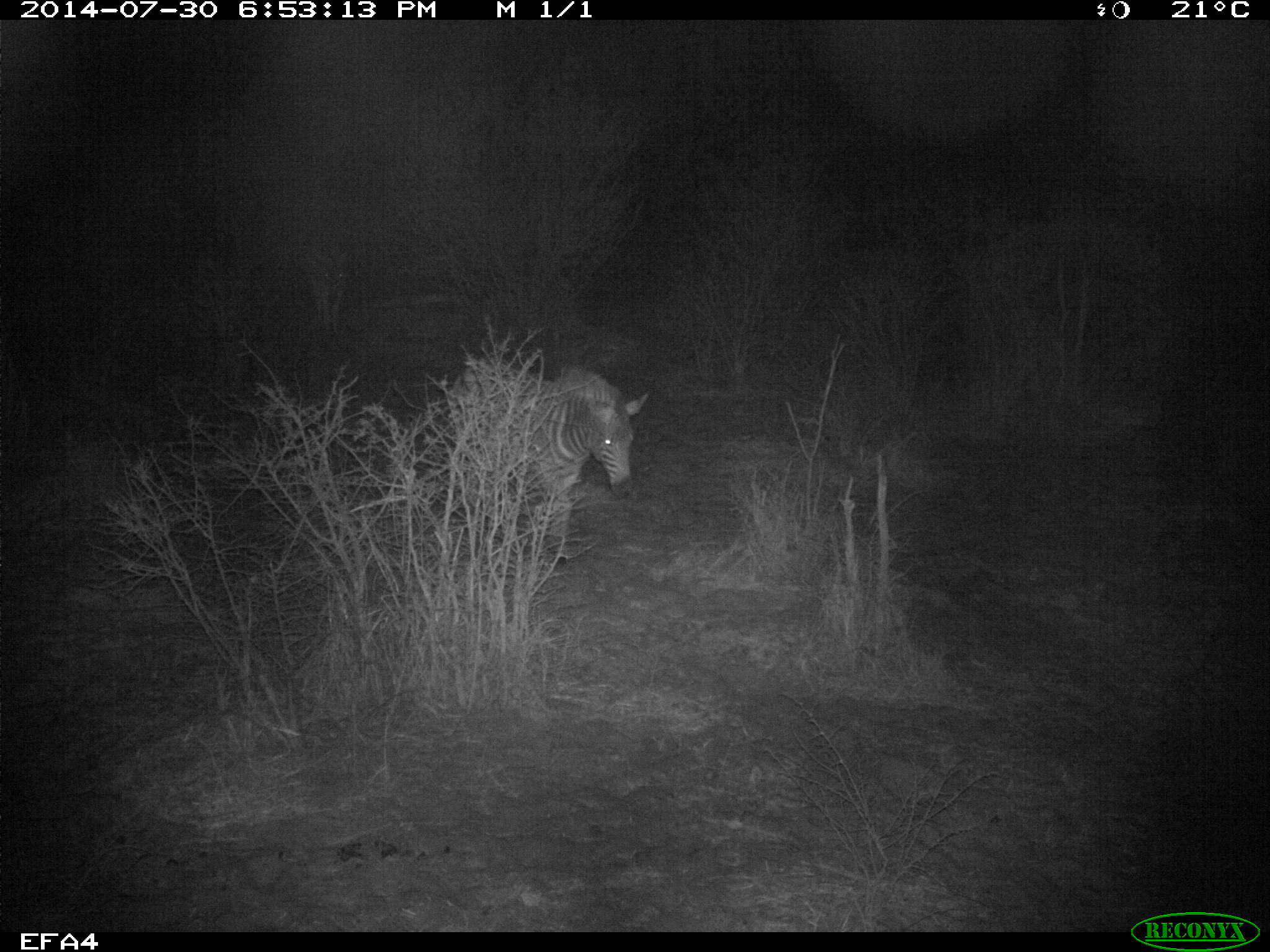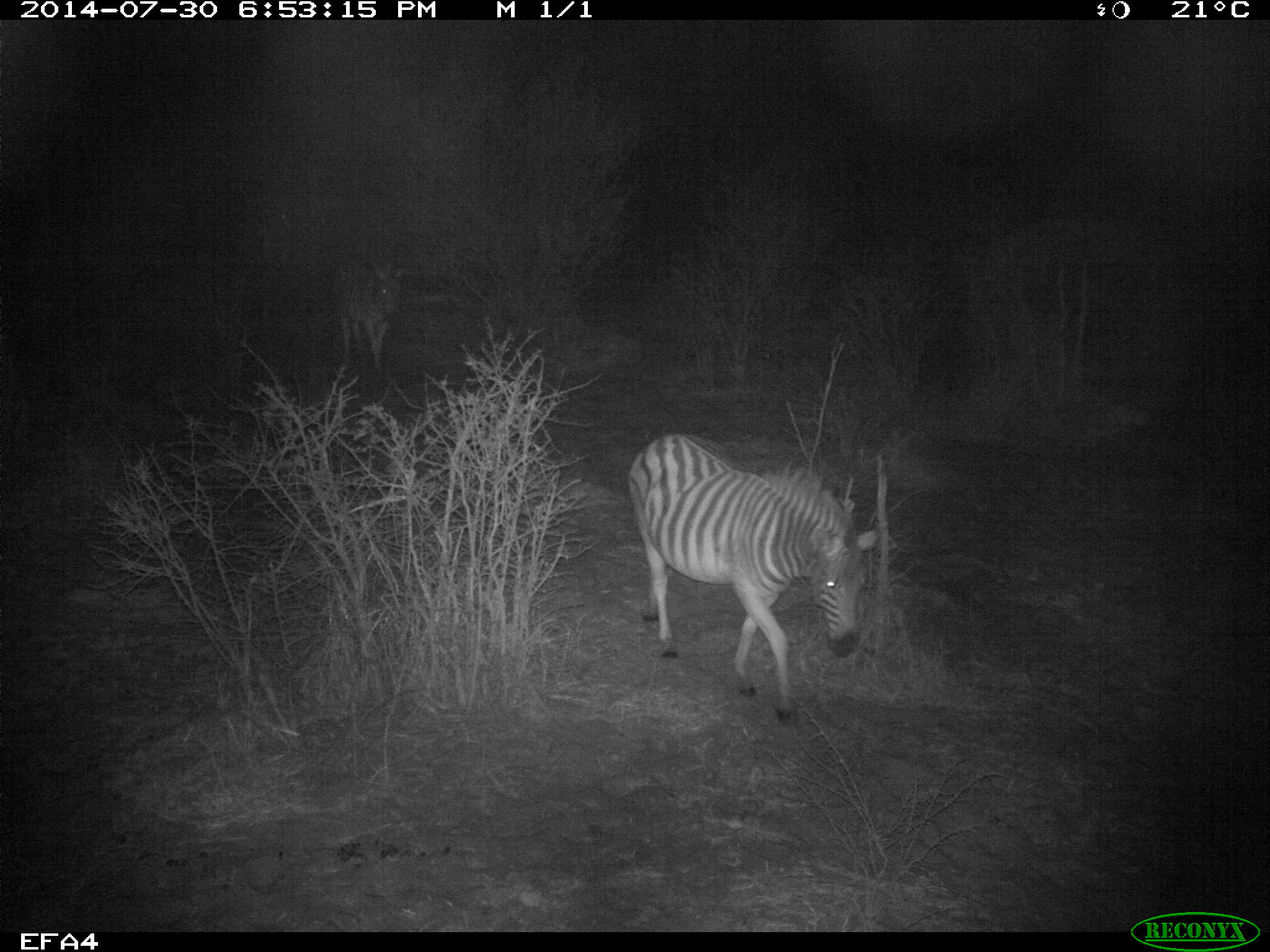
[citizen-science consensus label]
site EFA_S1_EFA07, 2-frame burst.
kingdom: Animalia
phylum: Chordata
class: Mammalia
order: Perissodactyla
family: Equidae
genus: Equus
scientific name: Equus quagga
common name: plains zebra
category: zebraplains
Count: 2.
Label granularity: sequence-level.